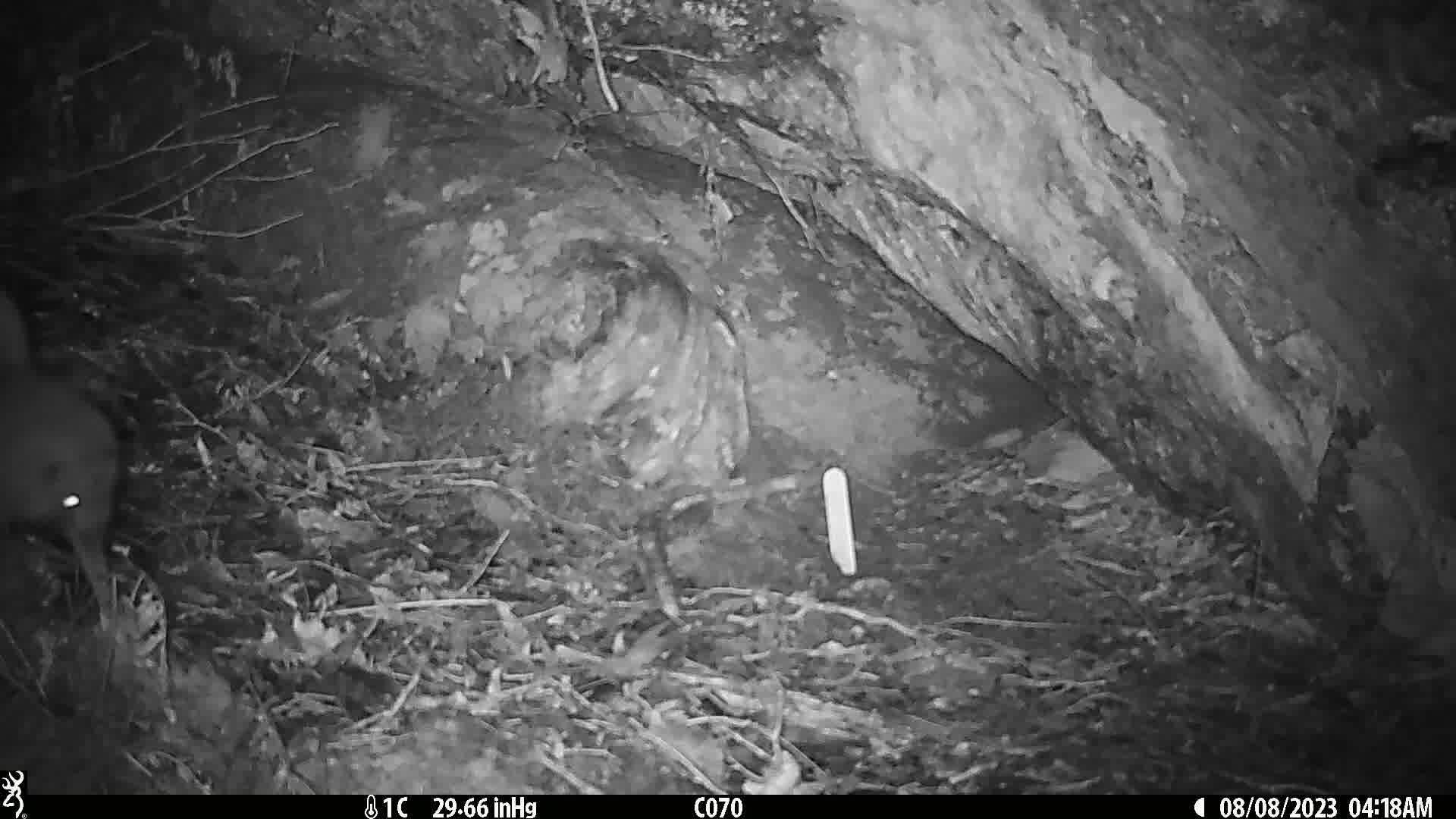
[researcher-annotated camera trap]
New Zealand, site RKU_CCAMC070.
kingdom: Animalia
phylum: Chordata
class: Aves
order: Apterygiformes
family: Apterygidae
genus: Apteryx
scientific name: Apteryx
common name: kiwi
Kiwi (Apteryx).